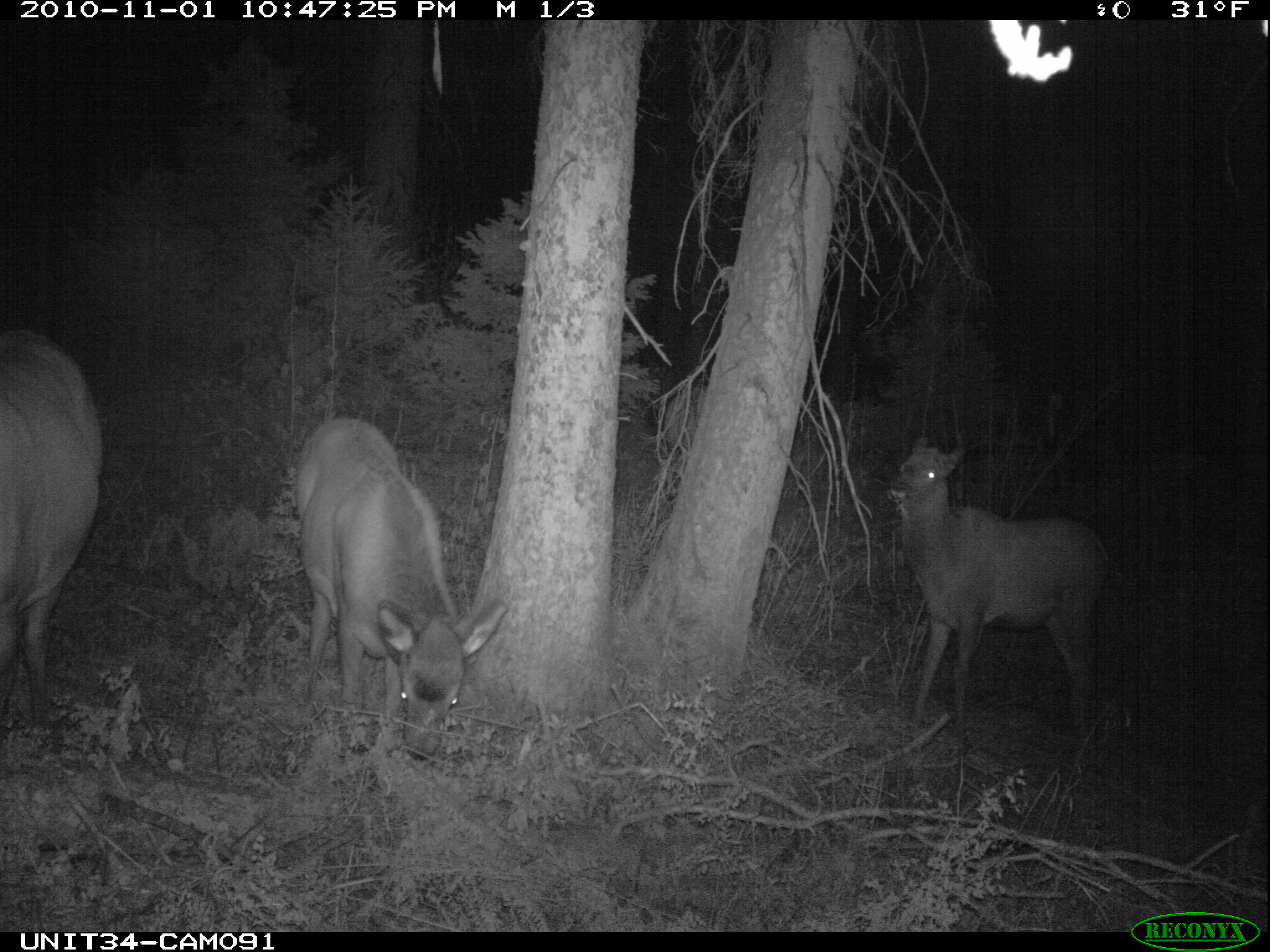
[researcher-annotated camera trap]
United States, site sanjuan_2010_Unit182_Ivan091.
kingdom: Animalia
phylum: Chordata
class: Mammalia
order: Artiodactyla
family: Cervidae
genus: Cervus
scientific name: Cervus elaphus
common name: red deer